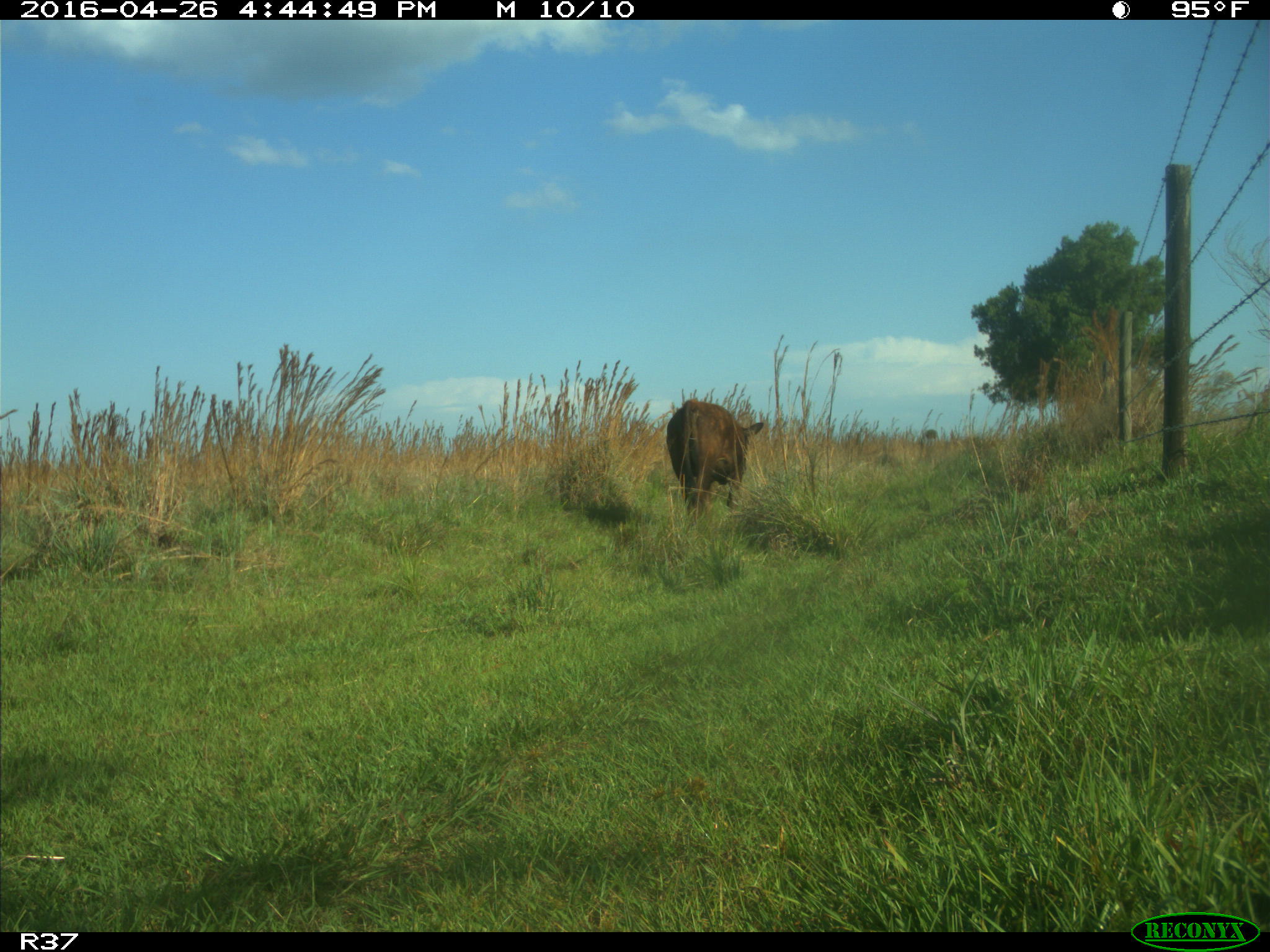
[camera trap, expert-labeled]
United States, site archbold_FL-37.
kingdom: Animalia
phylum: Chordata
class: Mammalia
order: Artiodactyla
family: Bovidae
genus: Bos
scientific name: Bos taurus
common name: domestic cow